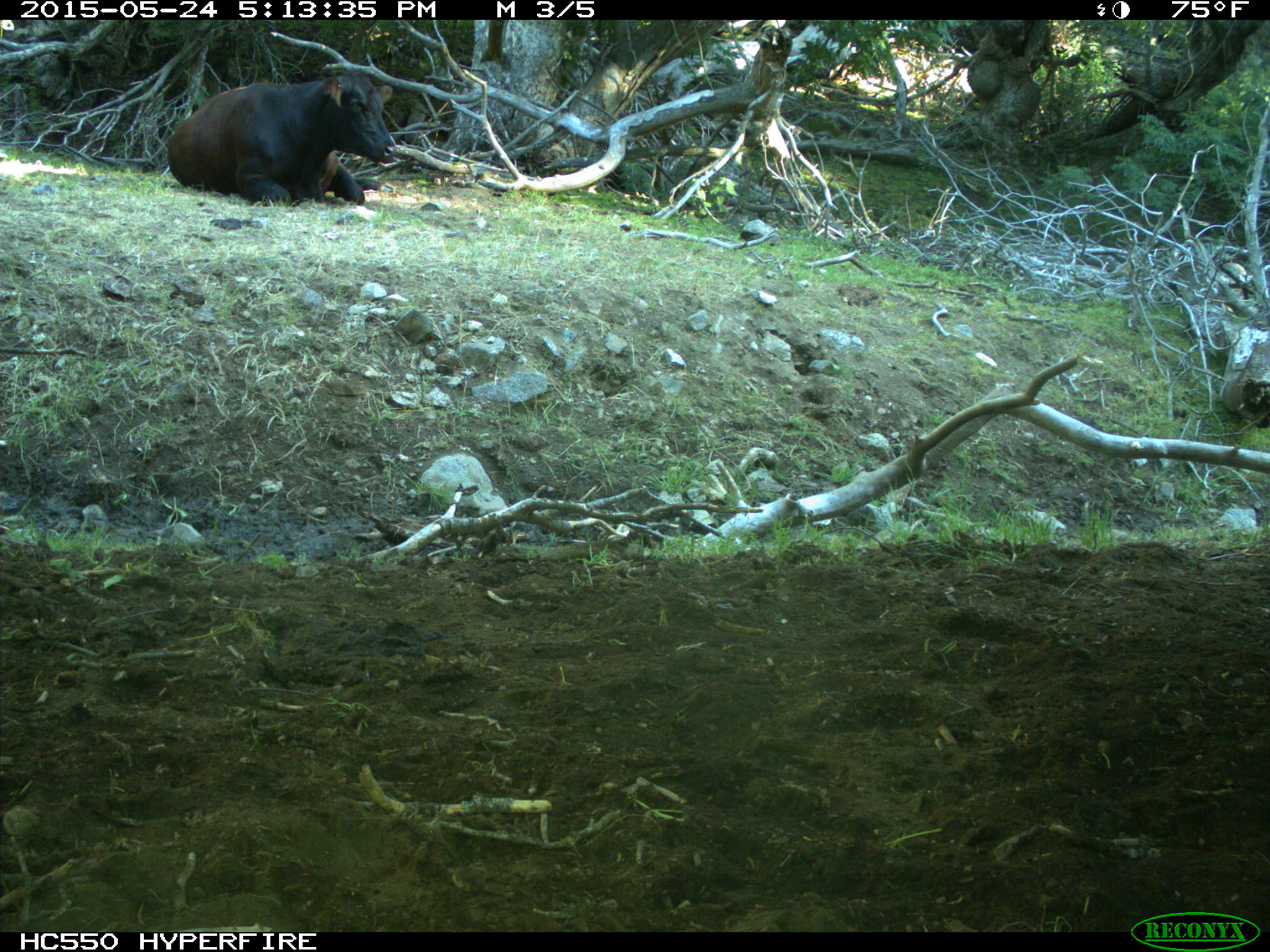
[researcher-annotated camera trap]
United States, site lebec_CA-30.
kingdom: Animalia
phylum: Chordata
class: Mammalia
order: Artiodactyla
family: Bovidae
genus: Bos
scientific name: Bos taurus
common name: domestic cow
Bos taurus (domestic cow).